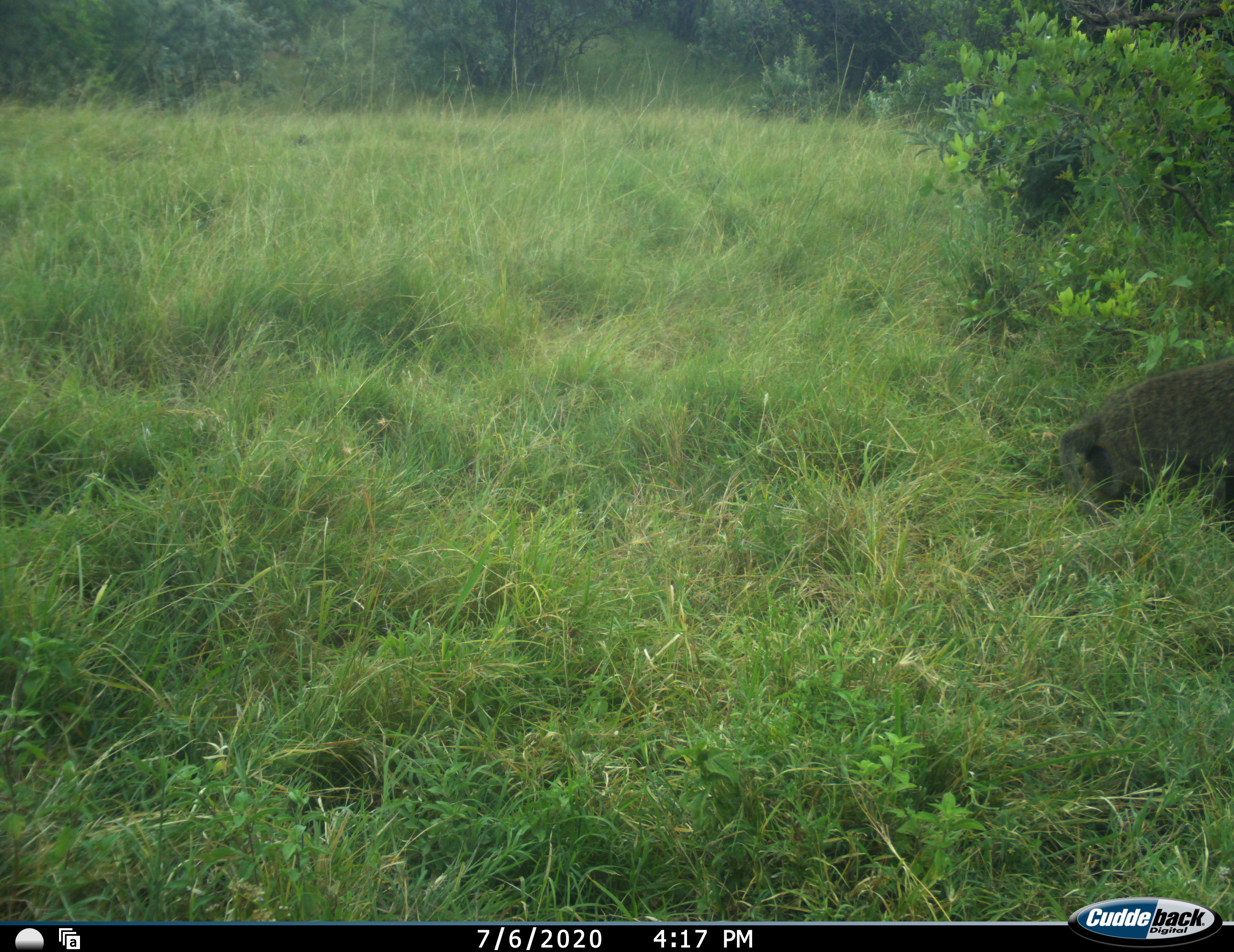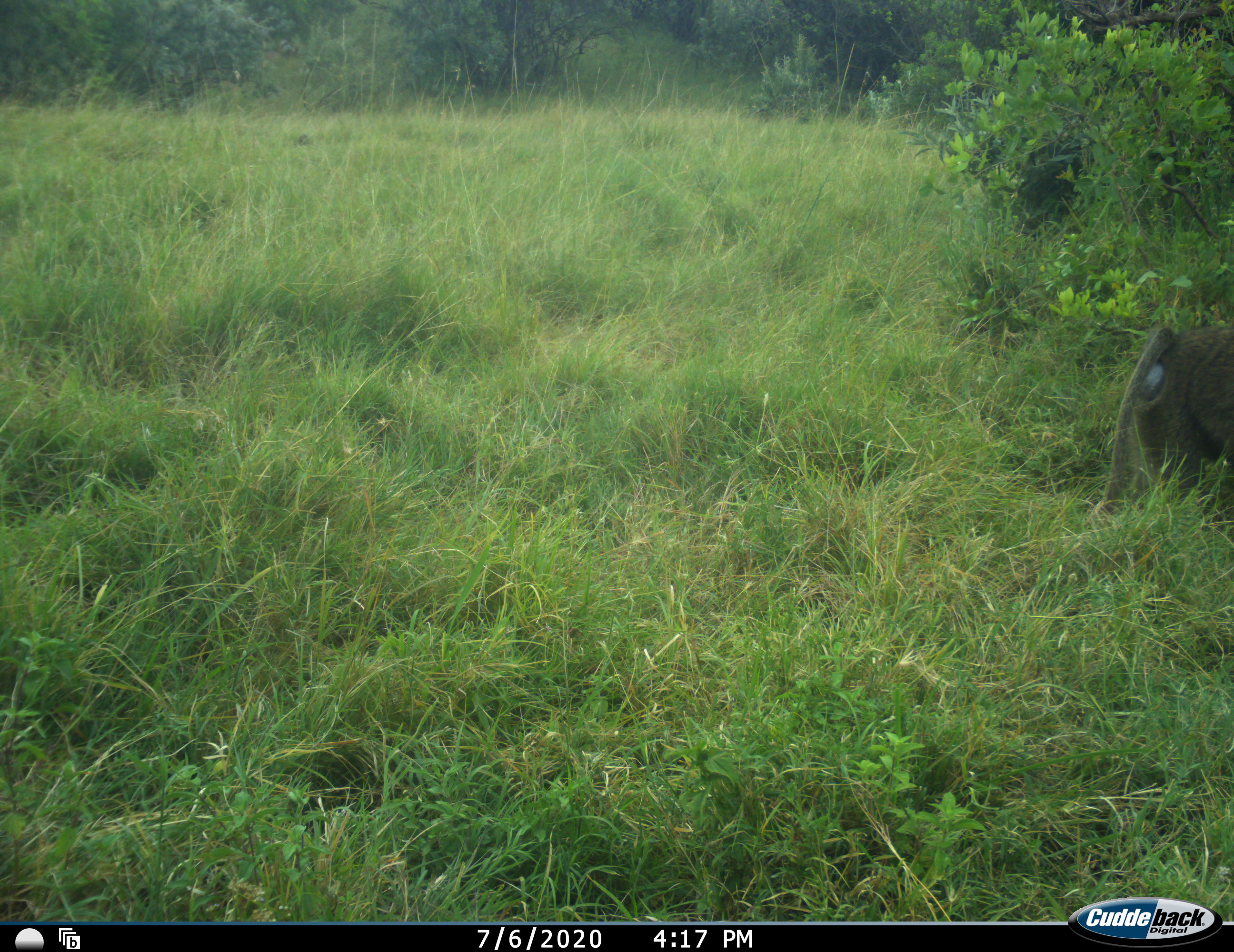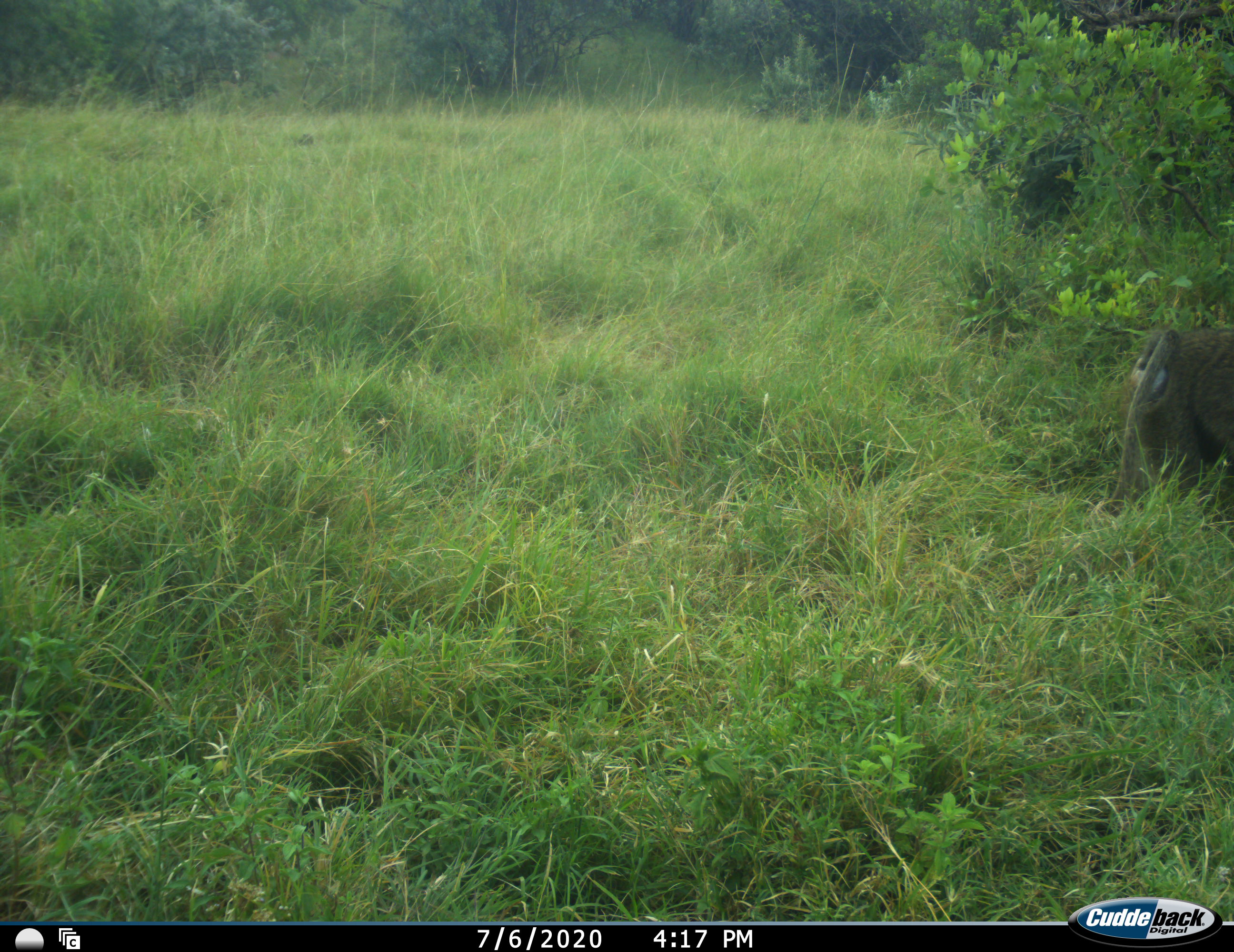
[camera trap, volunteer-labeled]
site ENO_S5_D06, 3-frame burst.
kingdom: Animalia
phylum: Chordata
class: Mammalia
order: Primates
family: Cercopithecidae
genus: Papio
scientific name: Papio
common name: baboon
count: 1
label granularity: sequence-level